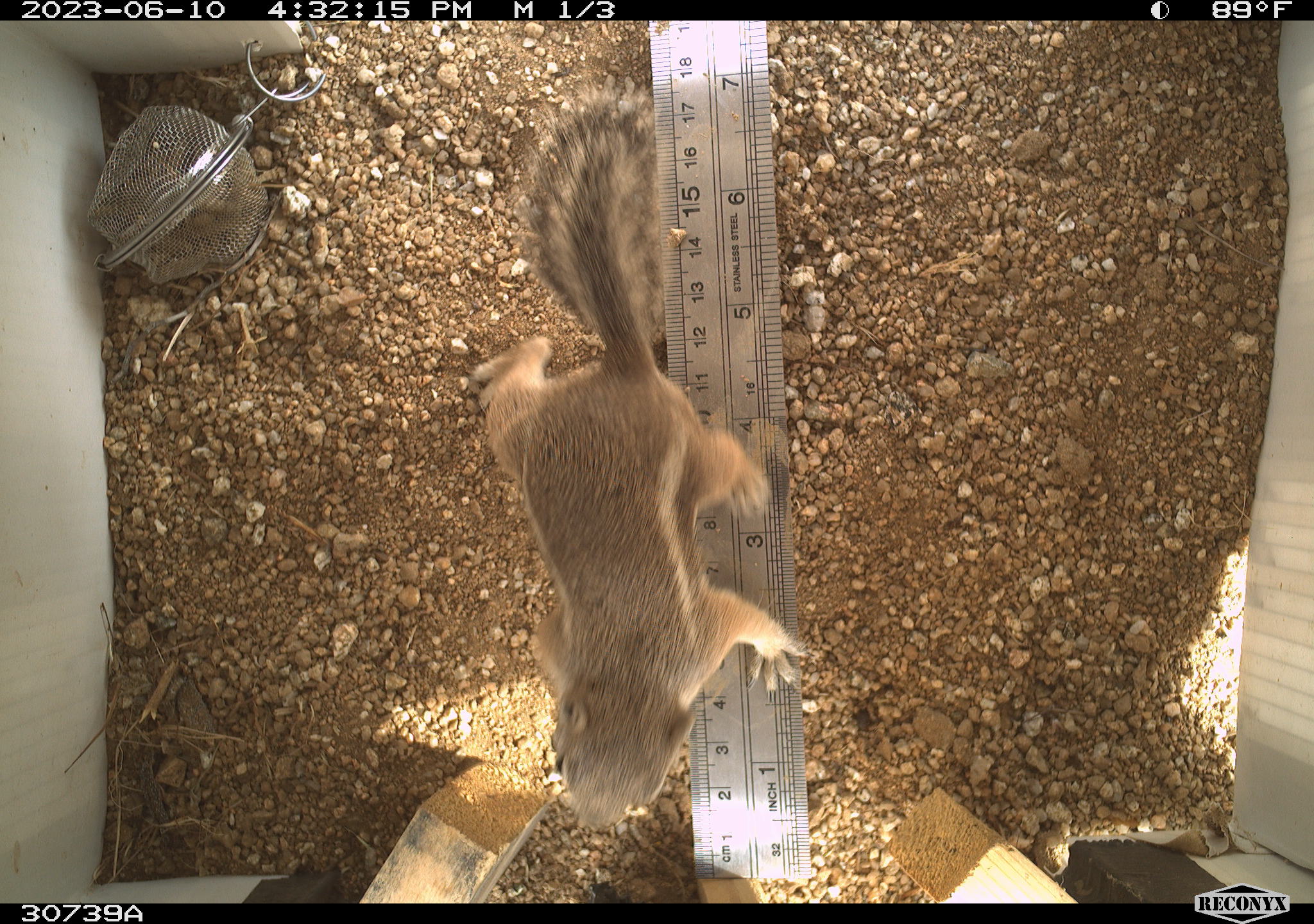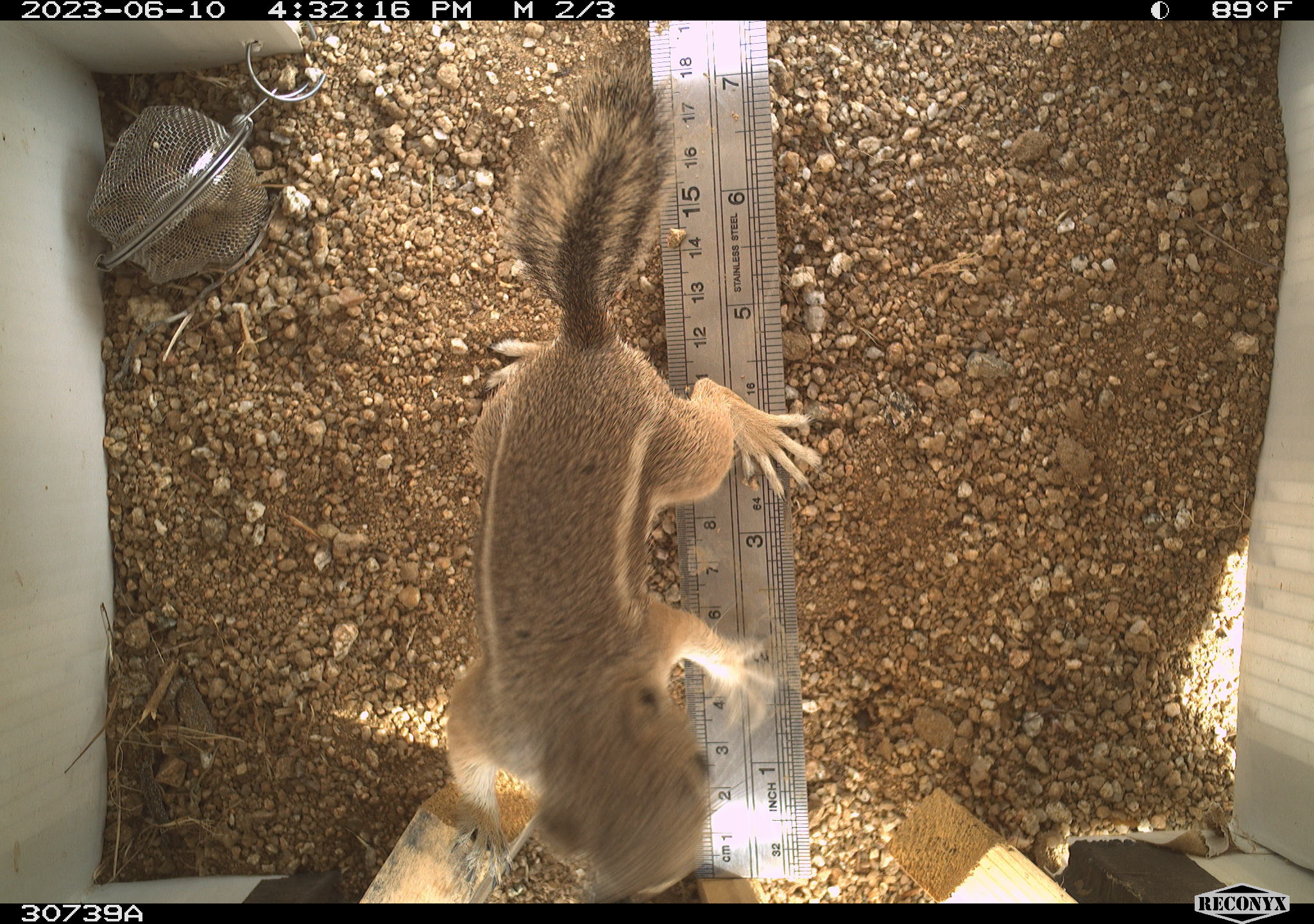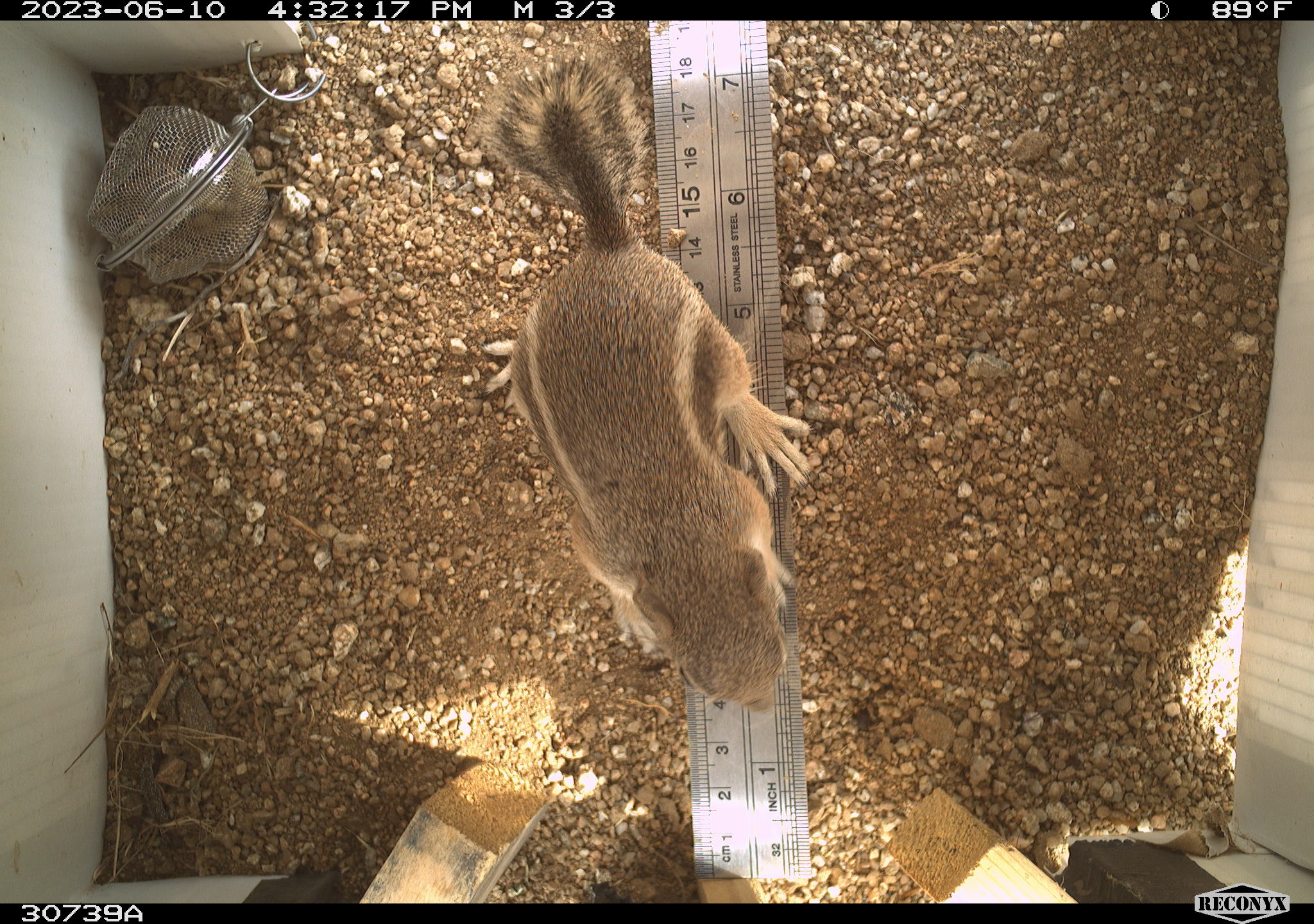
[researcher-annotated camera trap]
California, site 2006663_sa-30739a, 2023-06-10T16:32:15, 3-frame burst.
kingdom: Animalia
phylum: Chordata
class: Mammalia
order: Rodentia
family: Sciuridae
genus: Ammospermophilus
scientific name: Ammospermophilus leucurus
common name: white-tailed antelope squirrel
White-tailed antelope squirrel (Ammospermophilus leucurus).